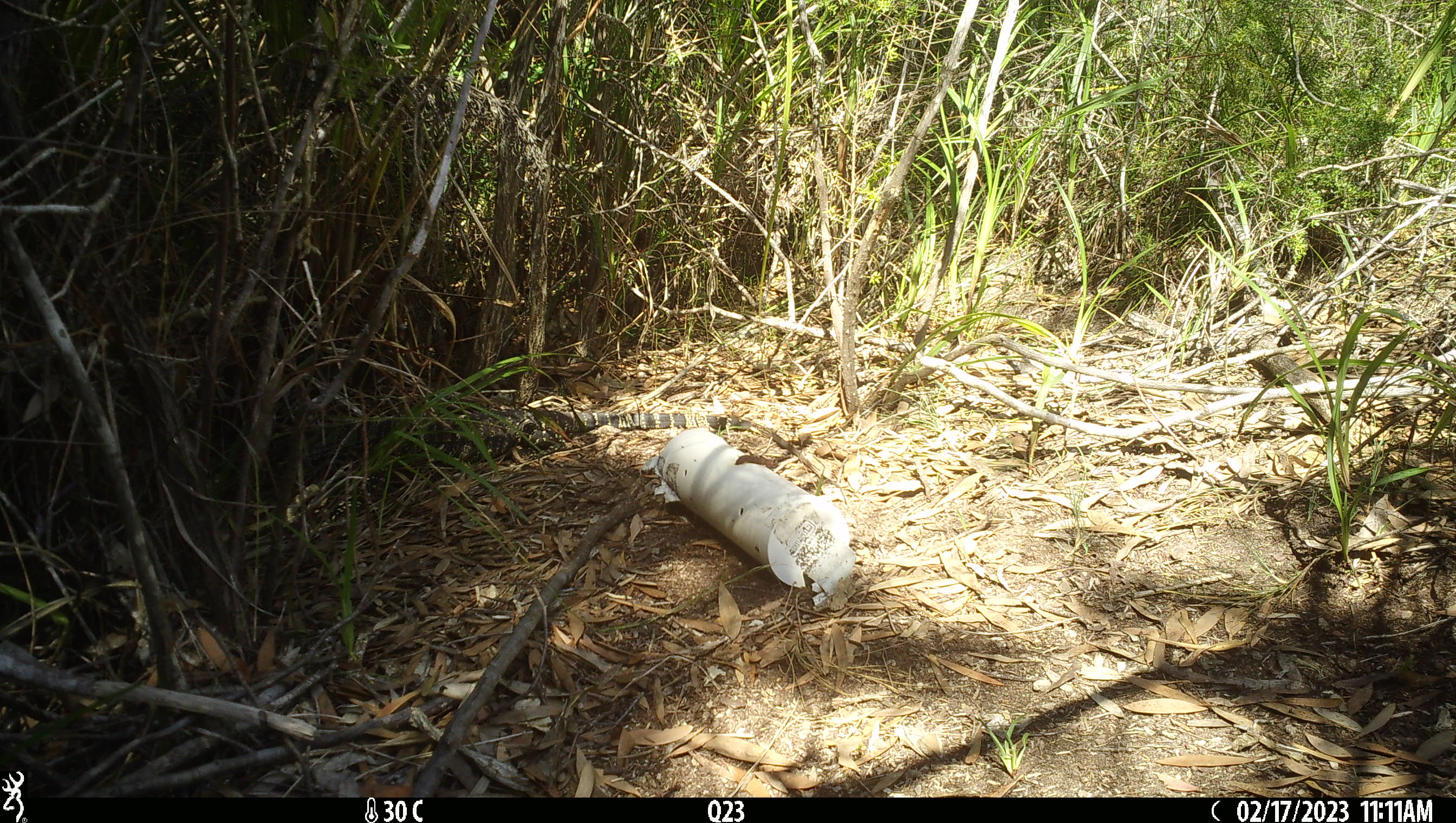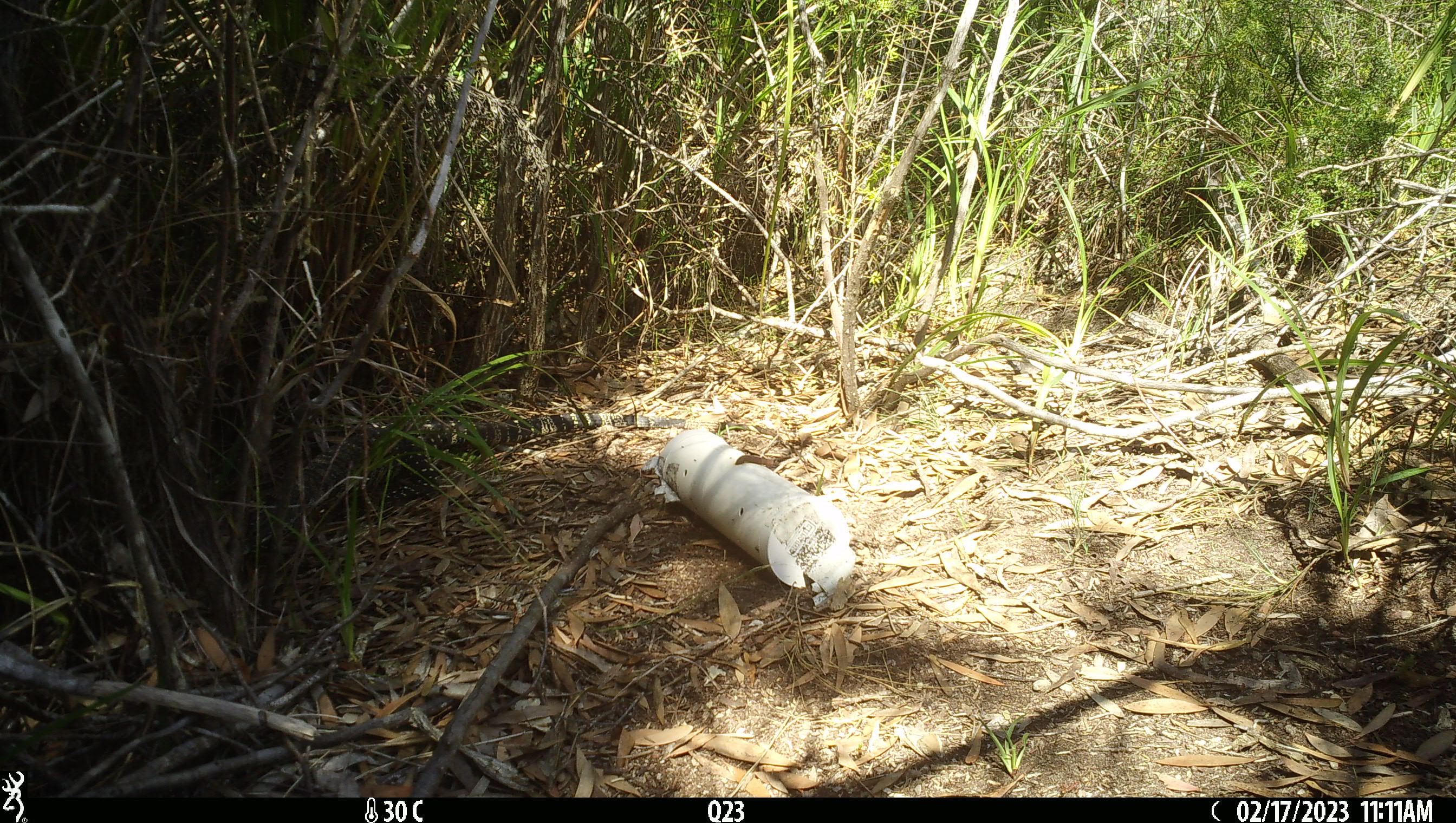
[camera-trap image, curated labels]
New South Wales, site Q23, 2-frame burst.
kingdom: Animalia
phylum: Chordata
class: Reptilia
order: Squamata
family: Varanidae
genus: Varanus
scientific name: Varanus varius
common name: lace monitor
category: goanna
Goanna (lace monitor) (Varanus varius).